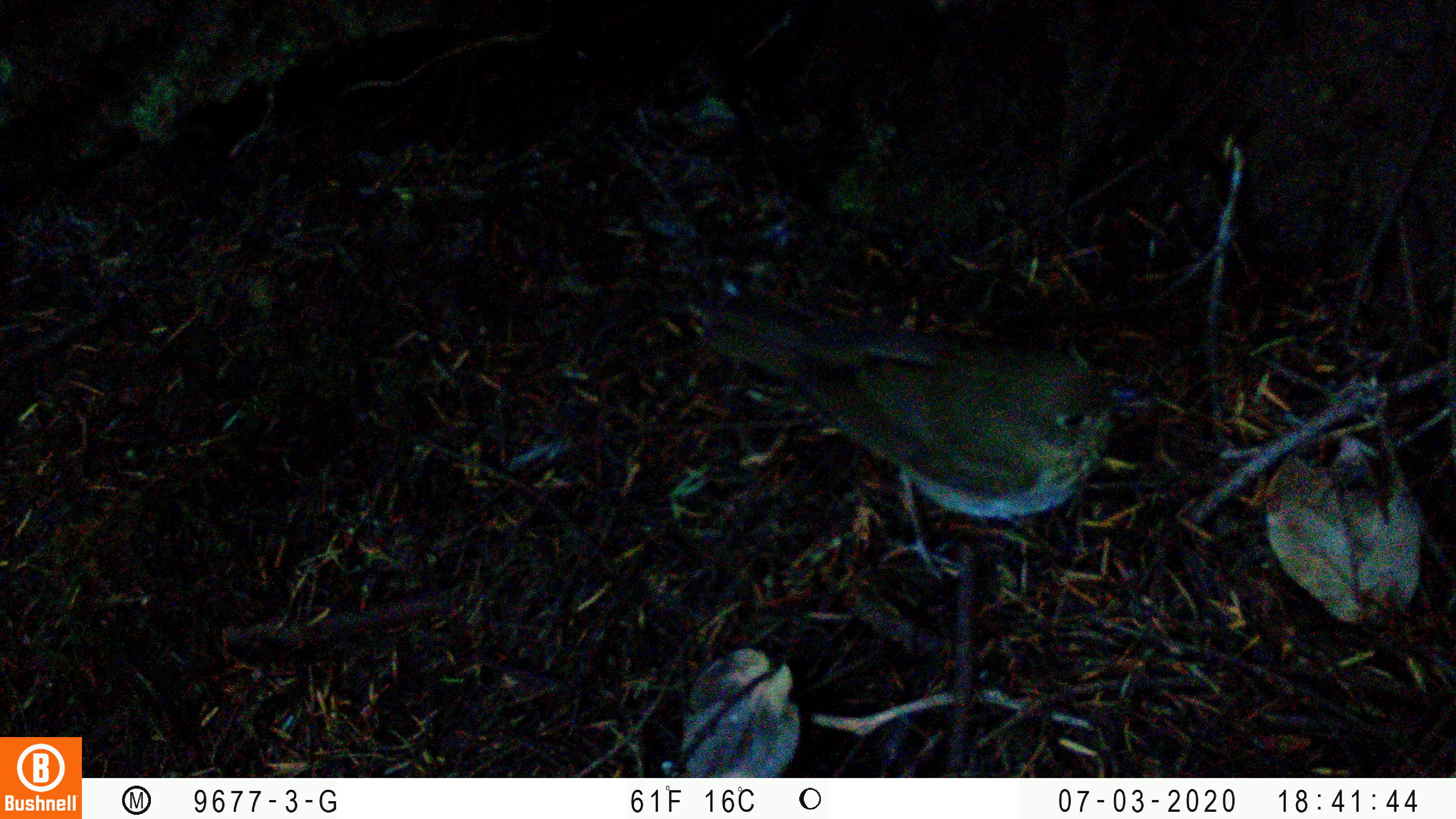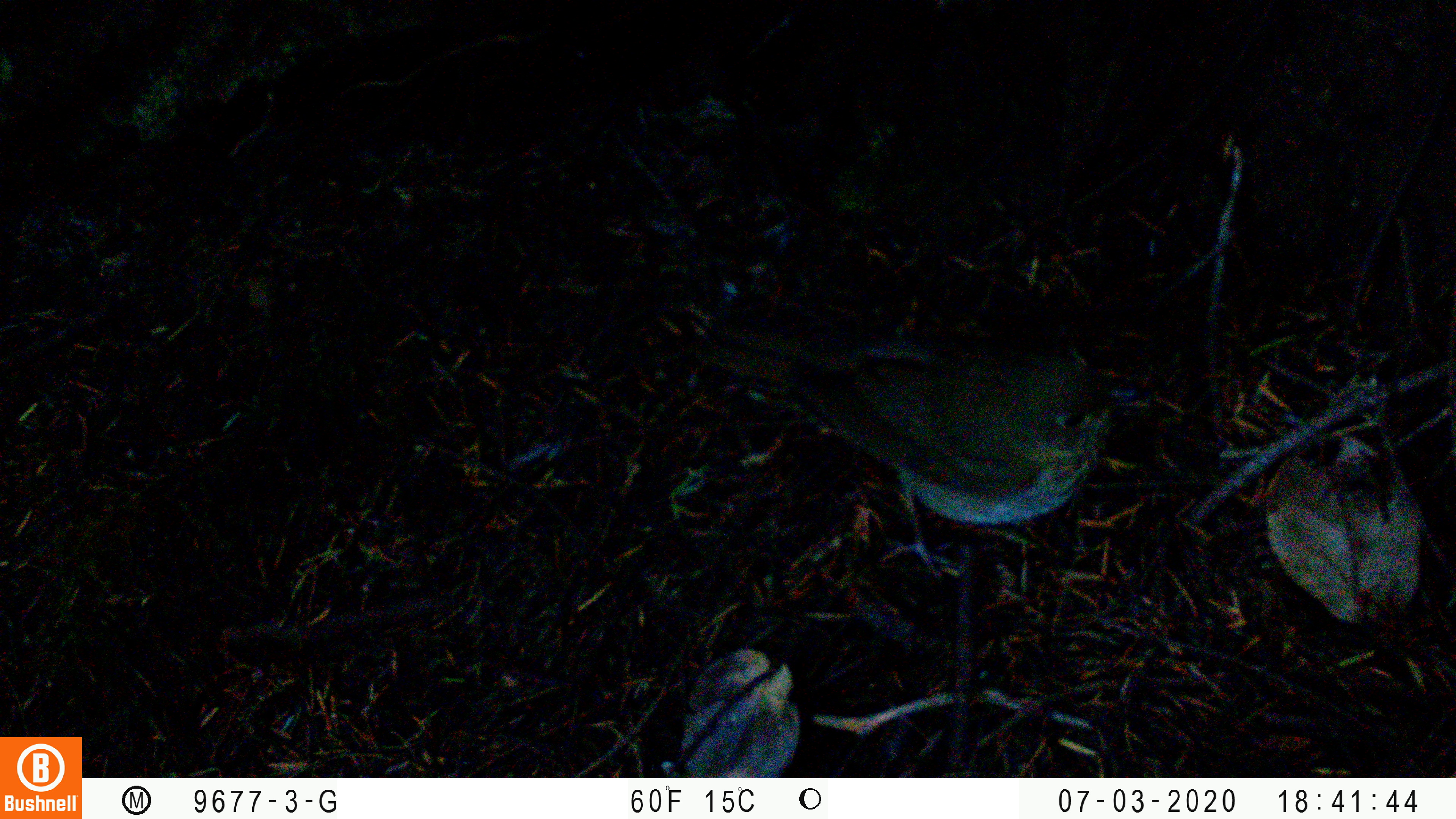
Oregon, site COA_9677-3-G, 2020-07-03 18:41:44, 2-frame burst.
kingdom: Animalia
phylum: Chordata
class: Aves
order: Passeriformes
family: Turdidae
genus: Catharus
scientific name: Catharus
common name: brown thrushes and nightingale-thrushes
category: catharus species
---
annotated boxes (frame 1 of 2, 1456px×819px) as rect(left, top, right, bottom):
catharus species: rect(687, 290, 1161, 591)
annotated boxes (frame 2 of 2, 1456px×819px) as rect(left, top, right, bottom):
catharus species: rect(687, 303, 1166, 588)